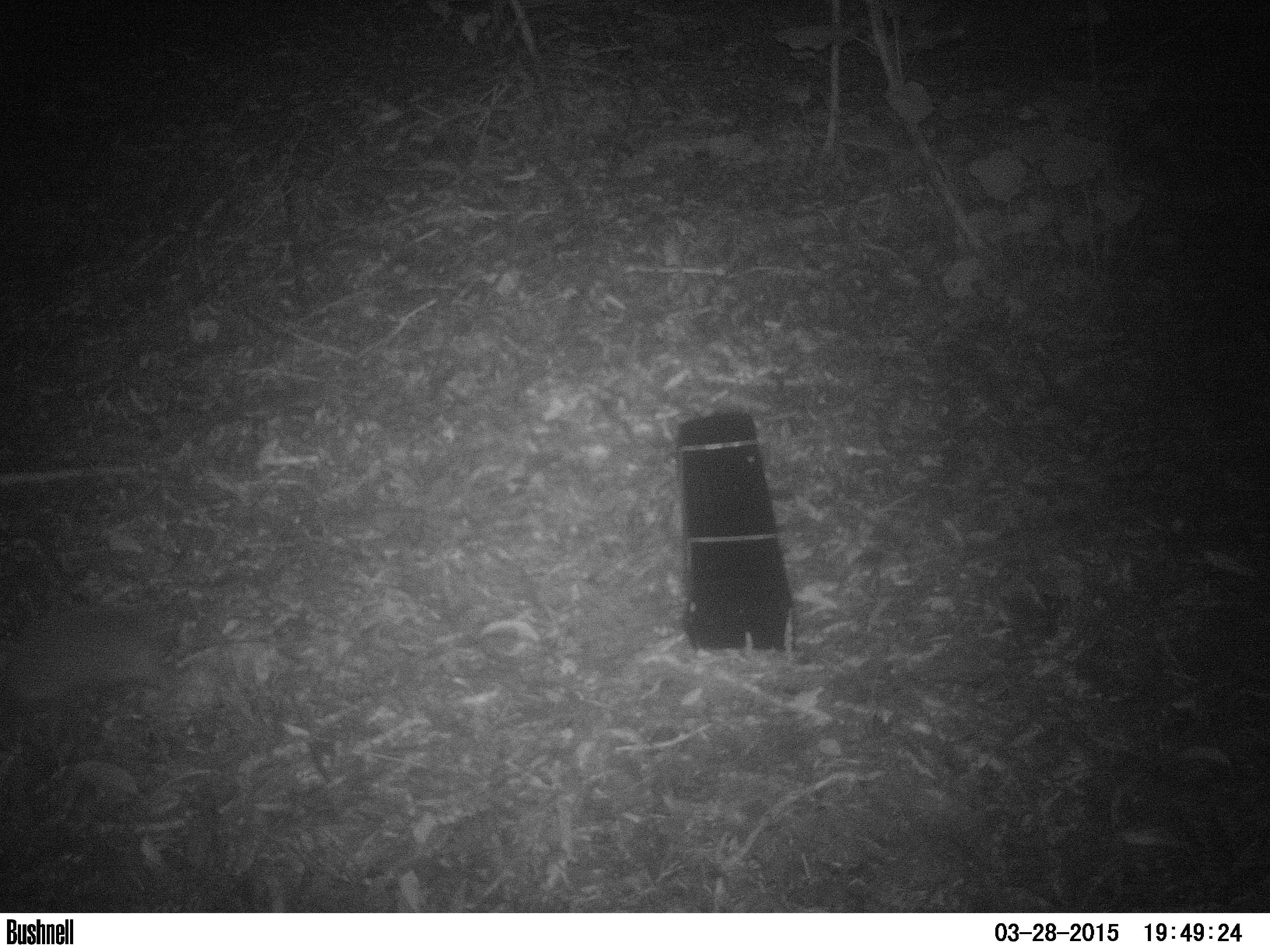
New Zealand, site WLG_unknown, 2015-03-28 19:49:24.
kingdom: Animalia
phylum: Chordata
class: Mammalia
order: Eulipotyphla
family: Erinaceidae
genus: Erinaceus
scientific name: Erinaceus europaeus europaeus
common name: european hedgehog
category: hedgehog